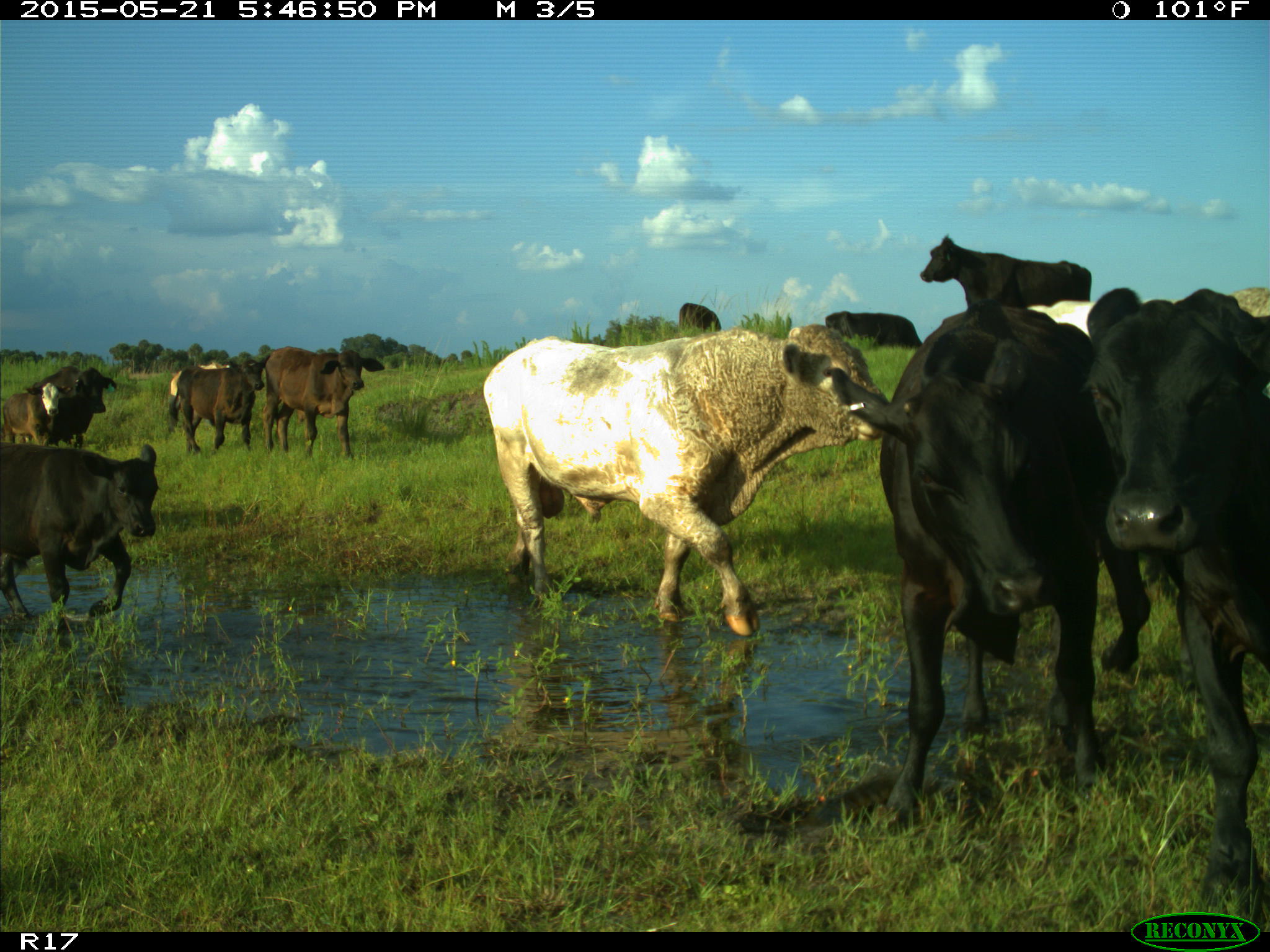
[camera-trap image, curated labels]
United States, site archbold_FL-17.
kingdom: Animalia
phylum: Chordata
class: Mammalia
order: Artiodactyla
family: Bovidae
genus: Bos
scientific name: Bos taurus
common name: domestic cow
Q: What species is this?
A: Bos taurus (domestic cow).